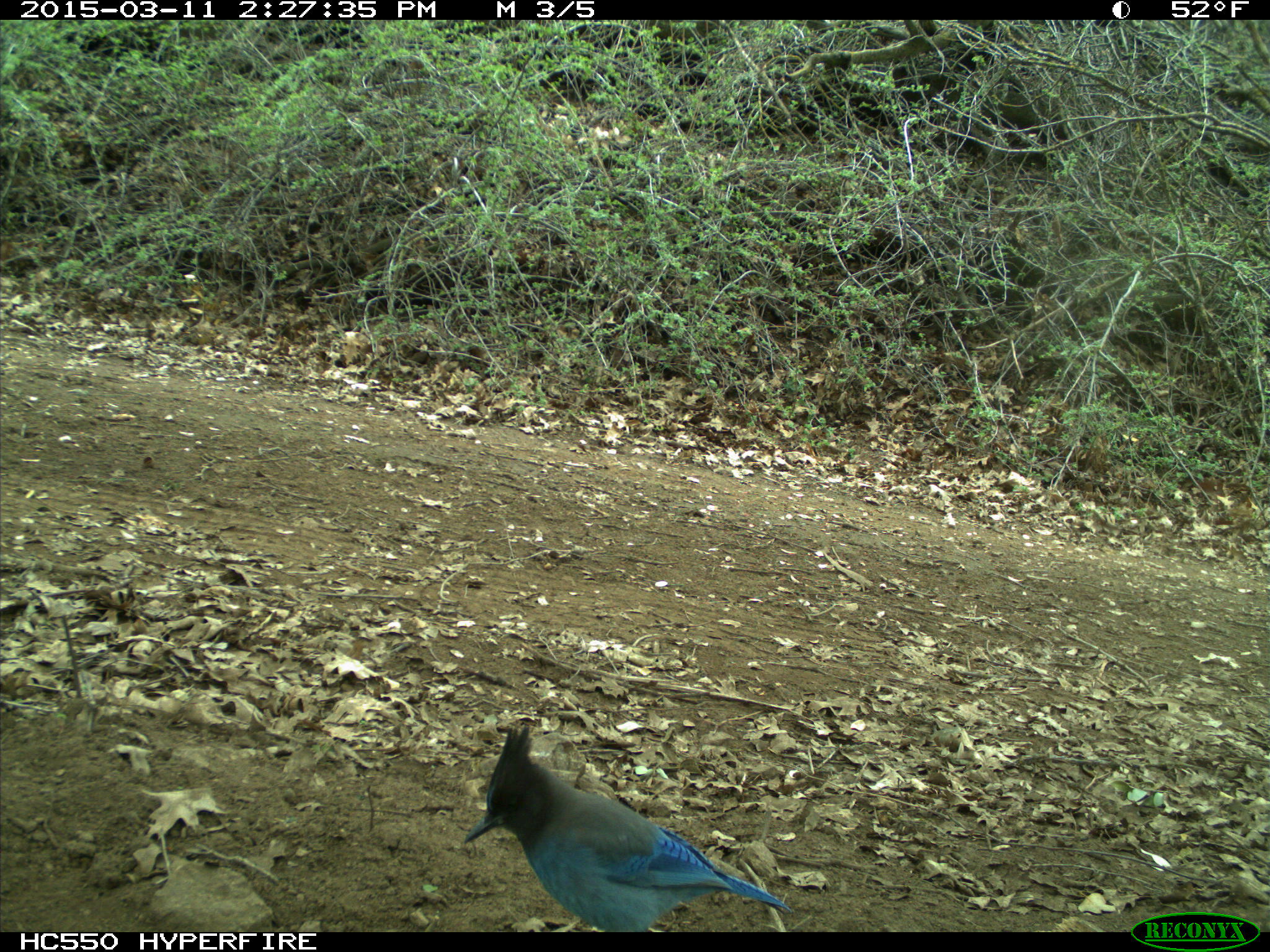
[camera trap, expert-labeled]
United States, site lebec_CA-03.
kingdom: Animalia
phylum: Chordata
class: Aves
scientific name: Aves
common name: birds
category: unidentified bird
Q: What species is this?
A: Unidentified bird (birds) (Aves).